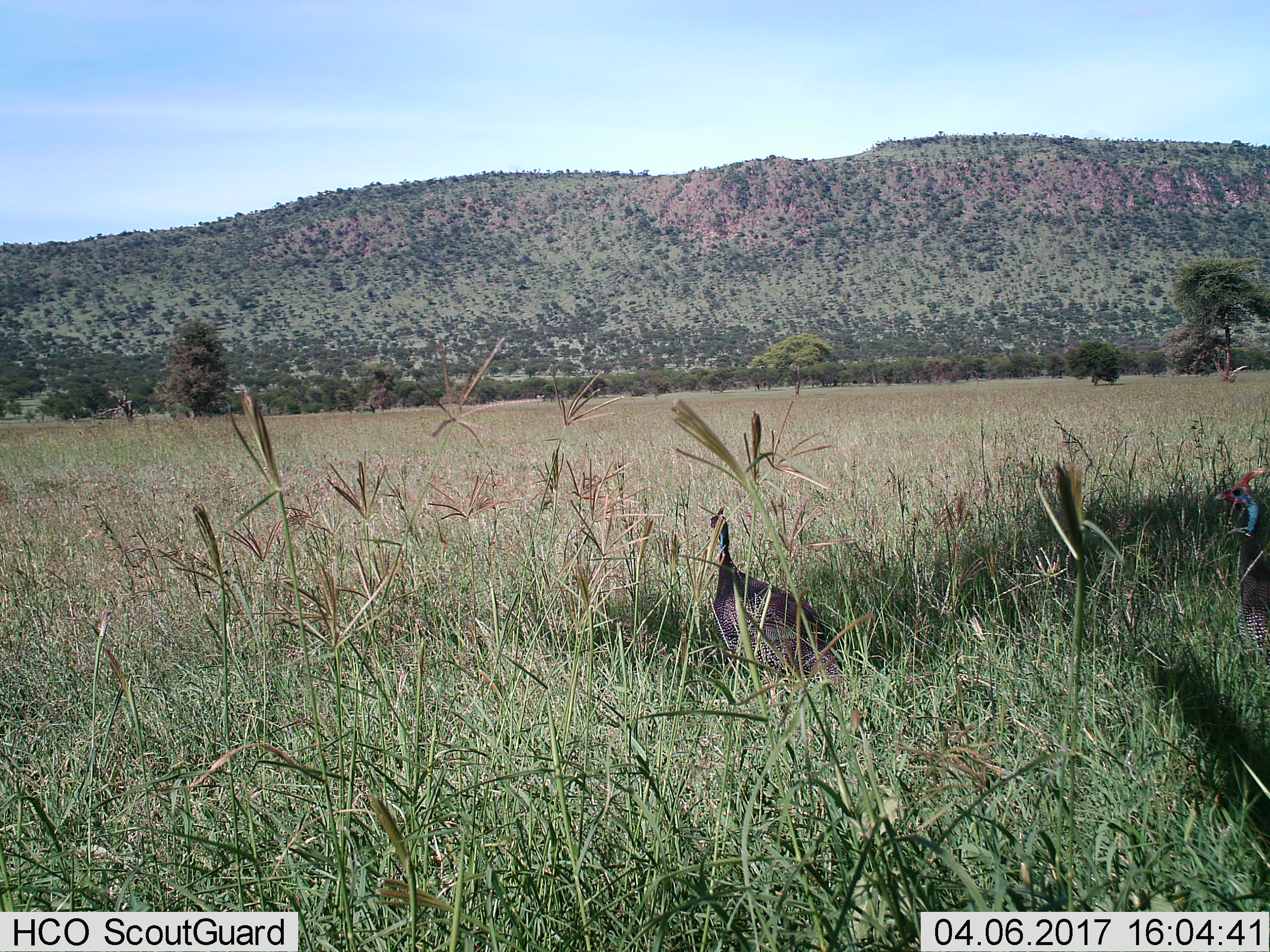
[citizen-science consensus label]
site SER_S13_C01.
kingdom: Animalia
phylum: Chordata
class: Aves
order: Galliformes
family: Numididae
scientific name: Numididae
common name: guineafowl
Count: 2.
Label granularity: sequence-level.